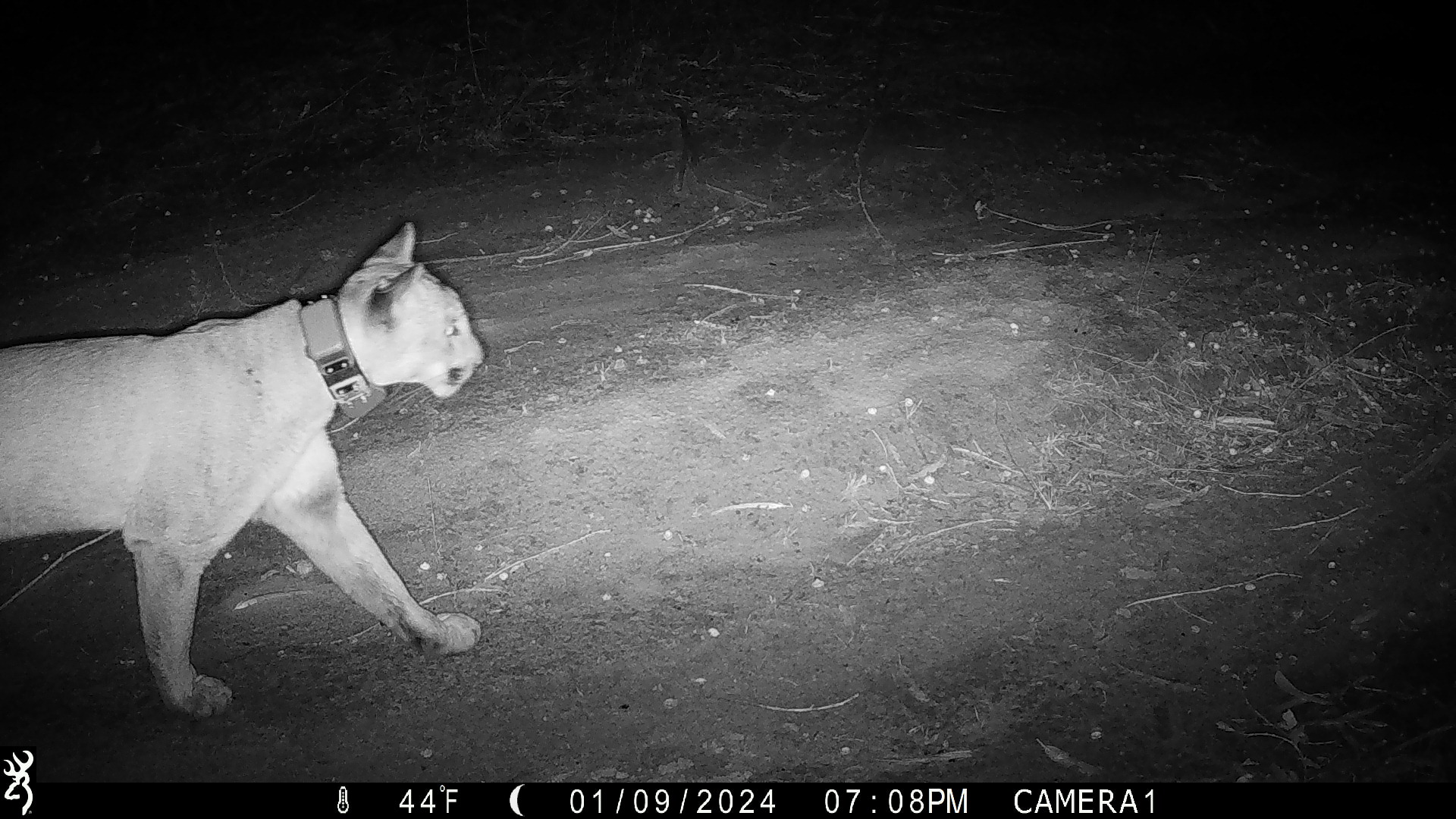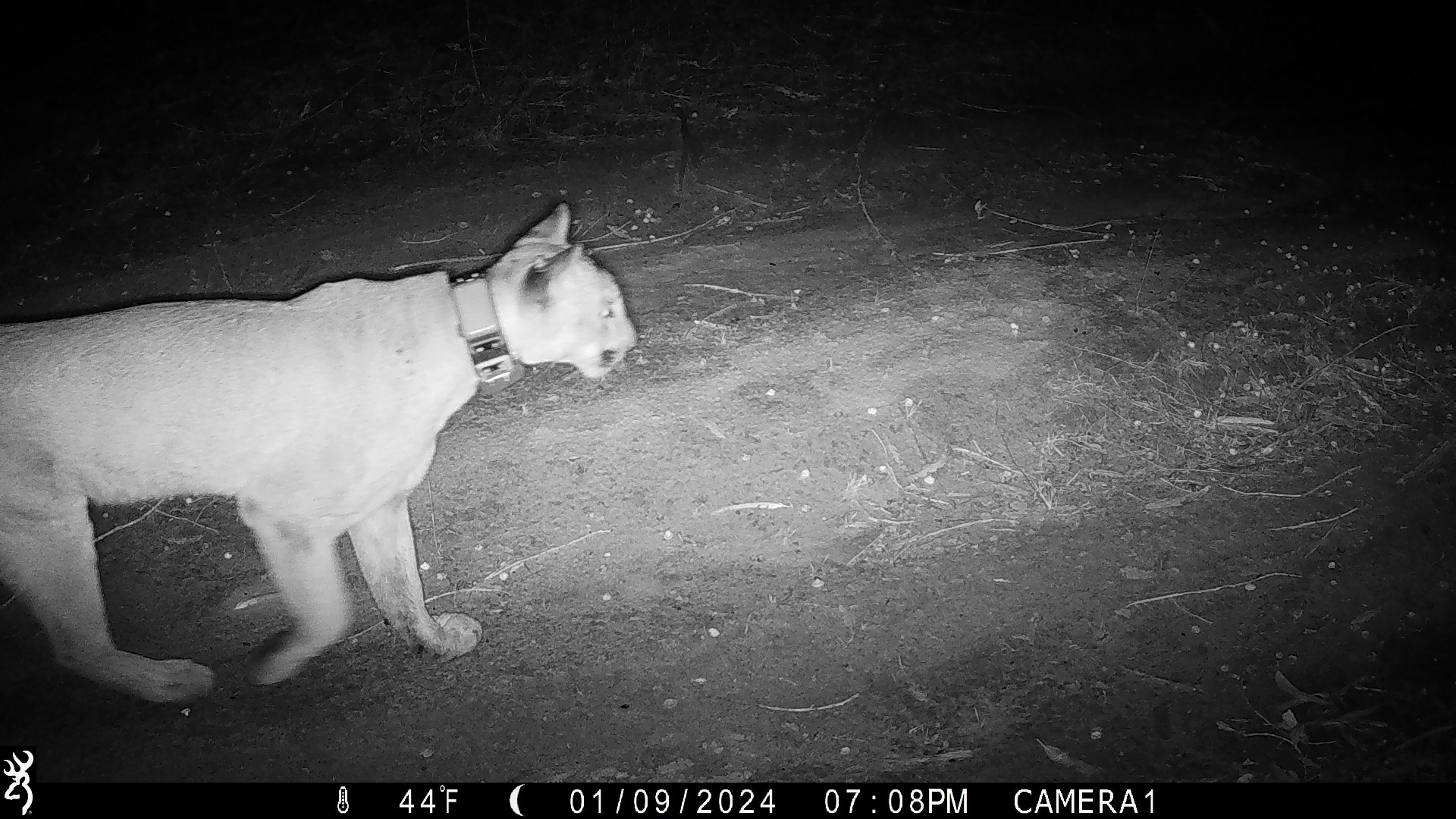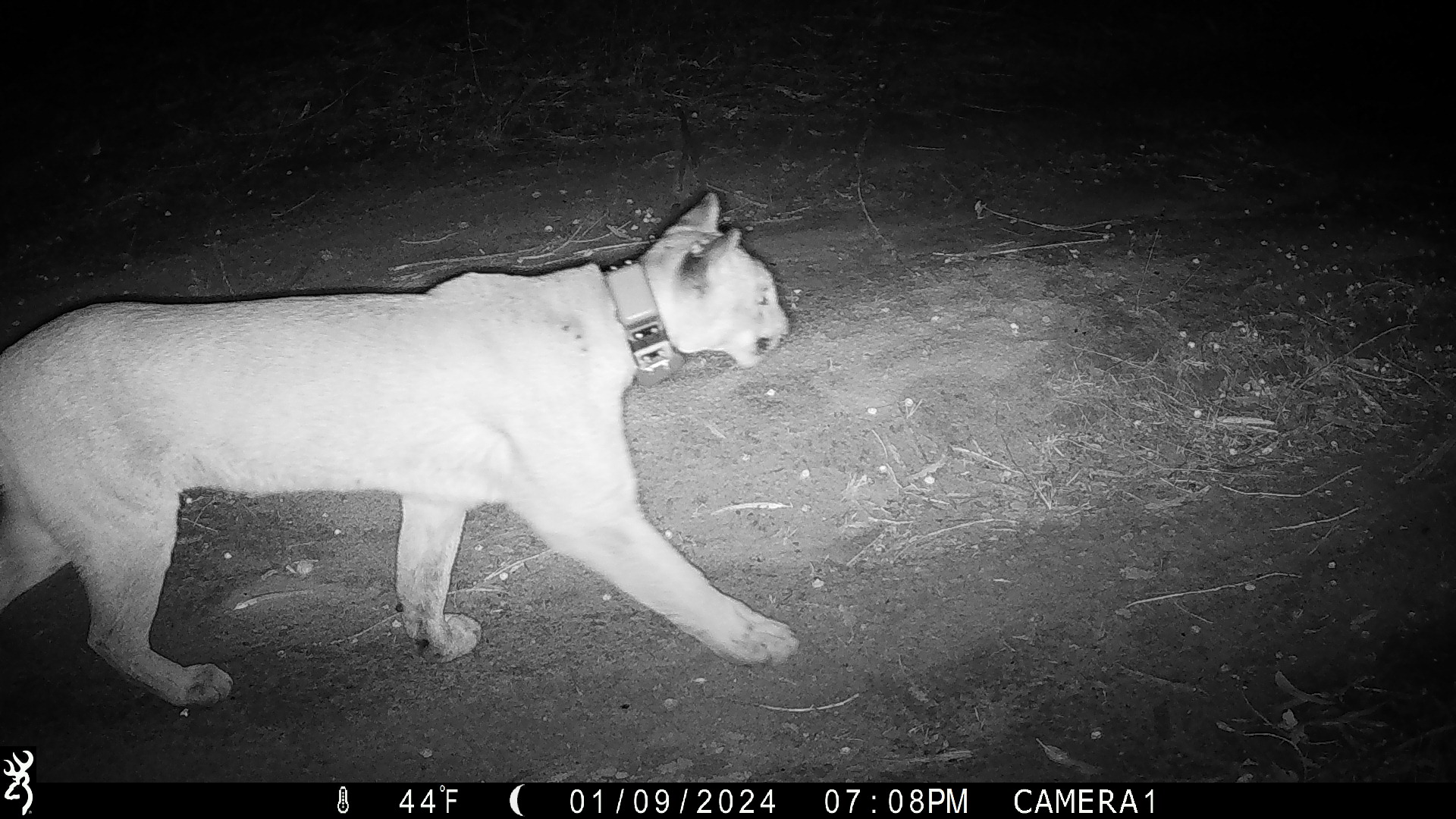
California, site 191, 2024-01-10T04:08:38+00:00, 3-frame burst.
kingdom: Animalia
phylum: Chordata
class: Mammalia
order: Carnivora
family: Felidae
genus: Puma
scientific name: Puma concolor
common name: puma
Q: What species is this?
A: Puma (Puma concolor).